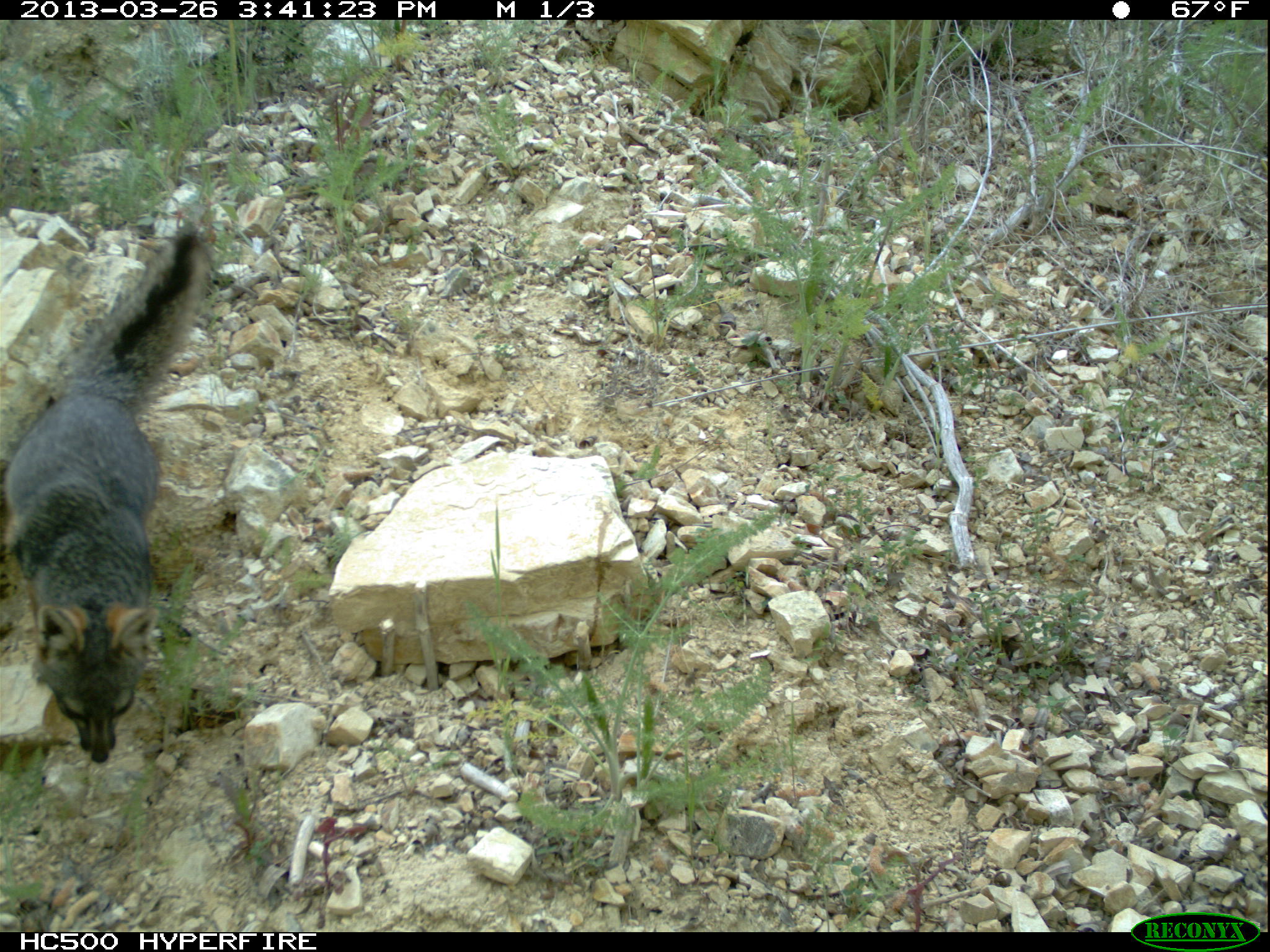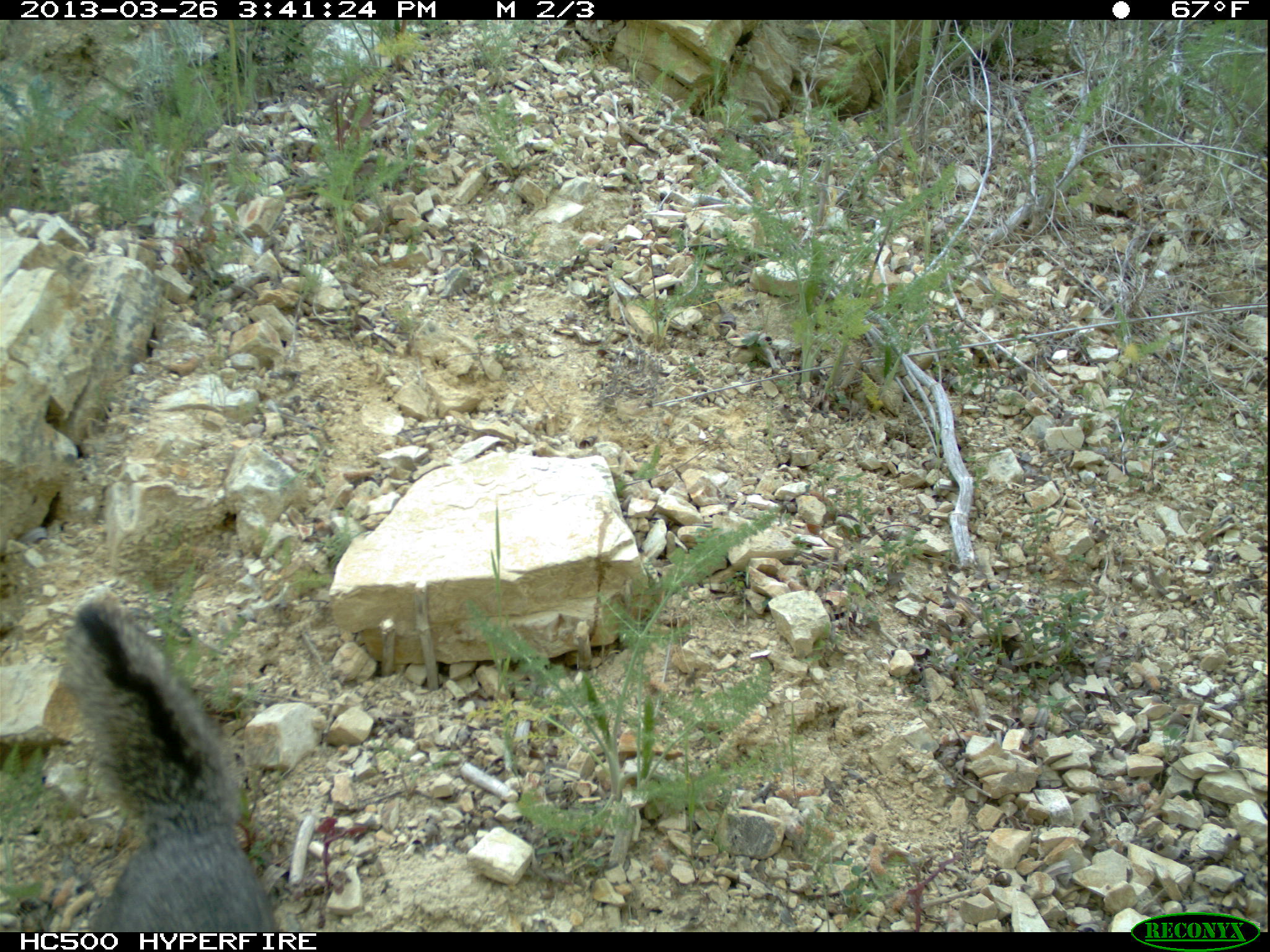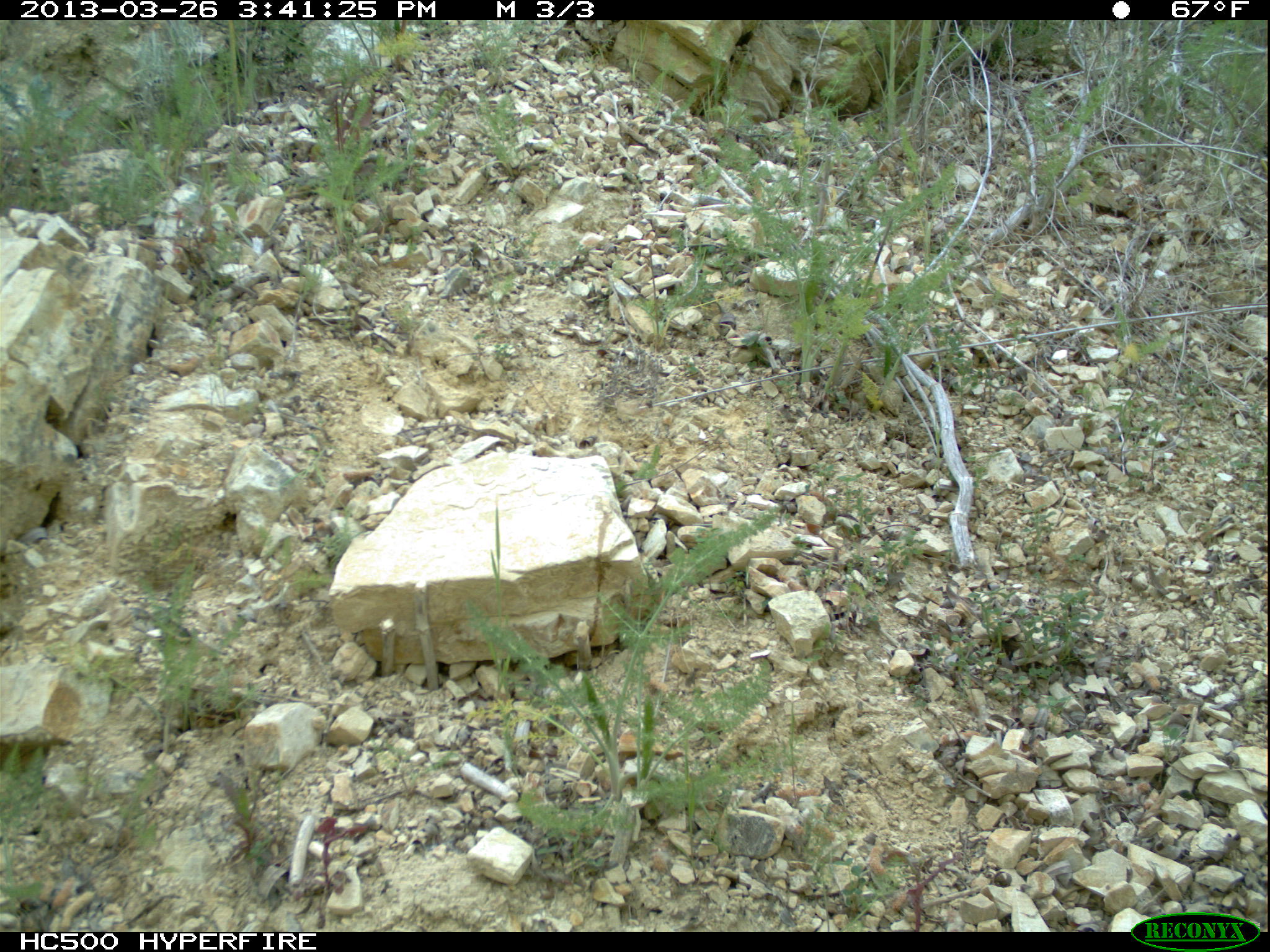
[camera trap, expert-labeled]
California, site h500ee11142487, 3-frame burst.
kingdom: Animalia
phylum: Chordata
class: Mammalia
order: Carnivora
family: Canidae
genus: Urocyon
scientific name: Urocyon littoralis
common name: island fox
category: fox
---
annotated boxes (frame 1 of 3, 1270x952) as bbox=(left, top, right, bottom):
fox: bbox=(2, 234, 214, 765)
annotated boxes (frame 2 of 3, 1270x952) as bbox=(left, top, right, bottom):
fox: bbox=(65, 601, 279, 932)